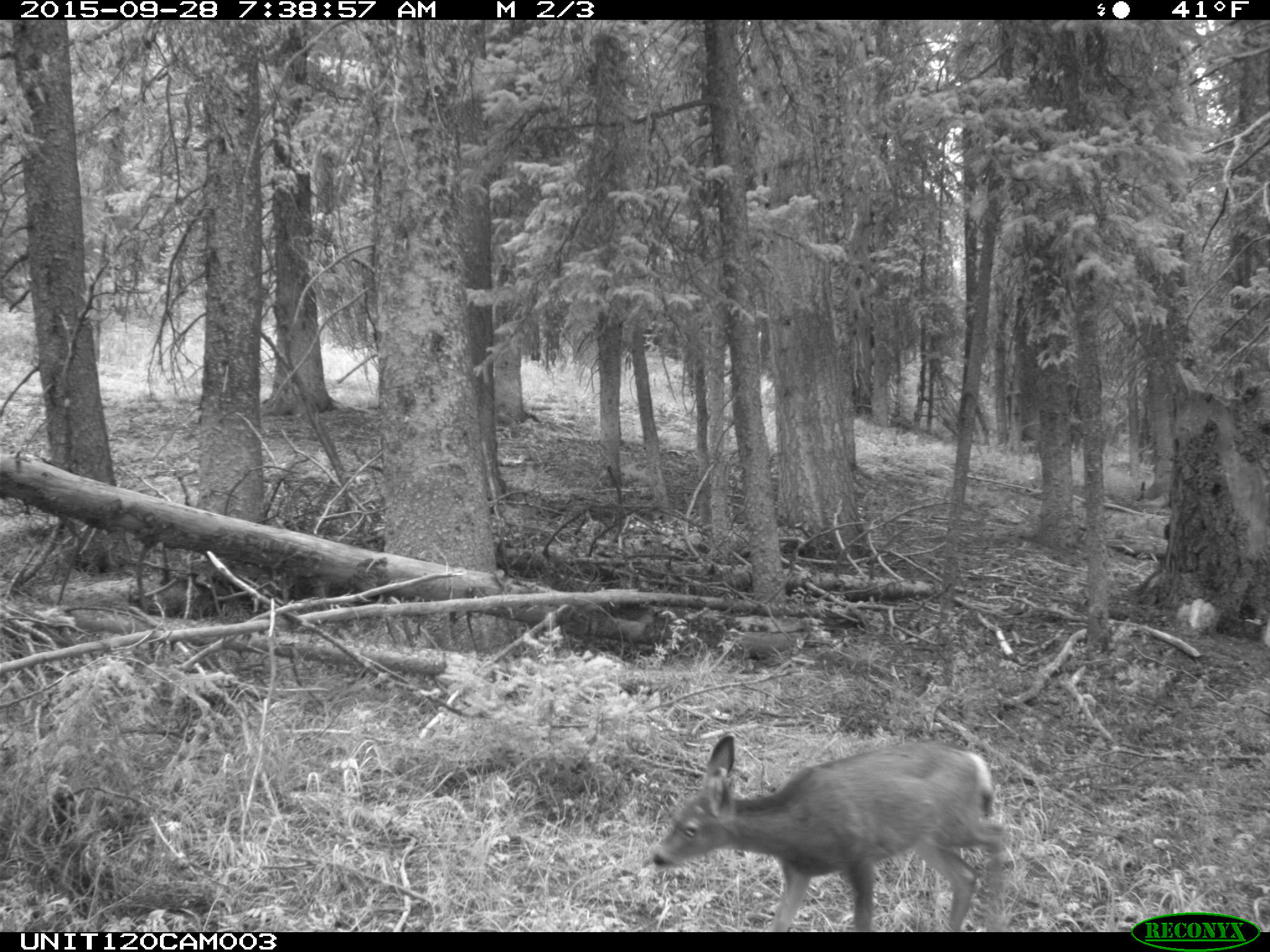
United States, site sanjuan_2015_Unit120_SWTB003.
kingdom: Animalia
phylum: Chordata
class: Mammalia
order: Artiodactyla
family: Cervidae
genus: Odocoileus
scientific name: Odocoileus hemionus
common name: mule deer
Odocoileus hemionus (mule deer).